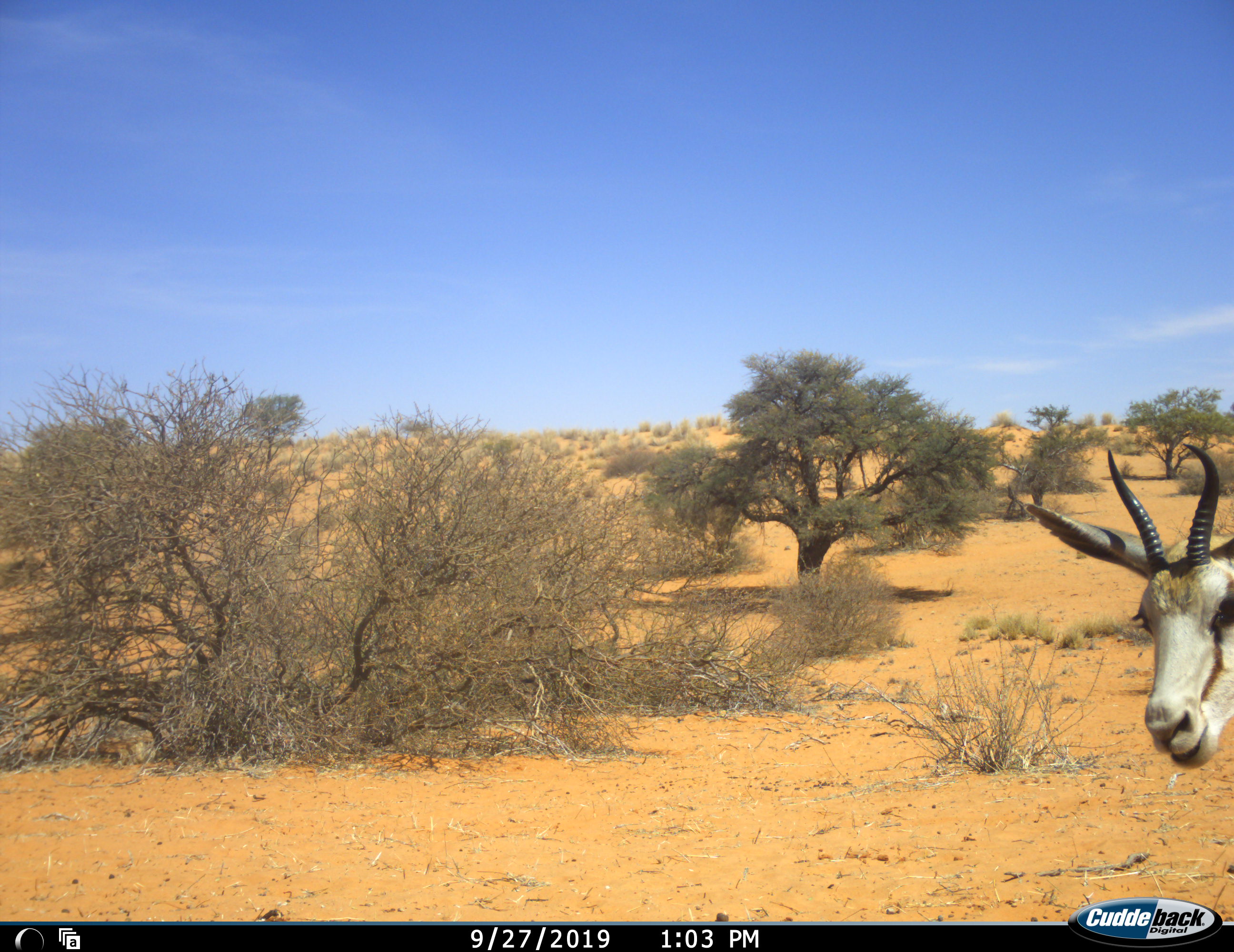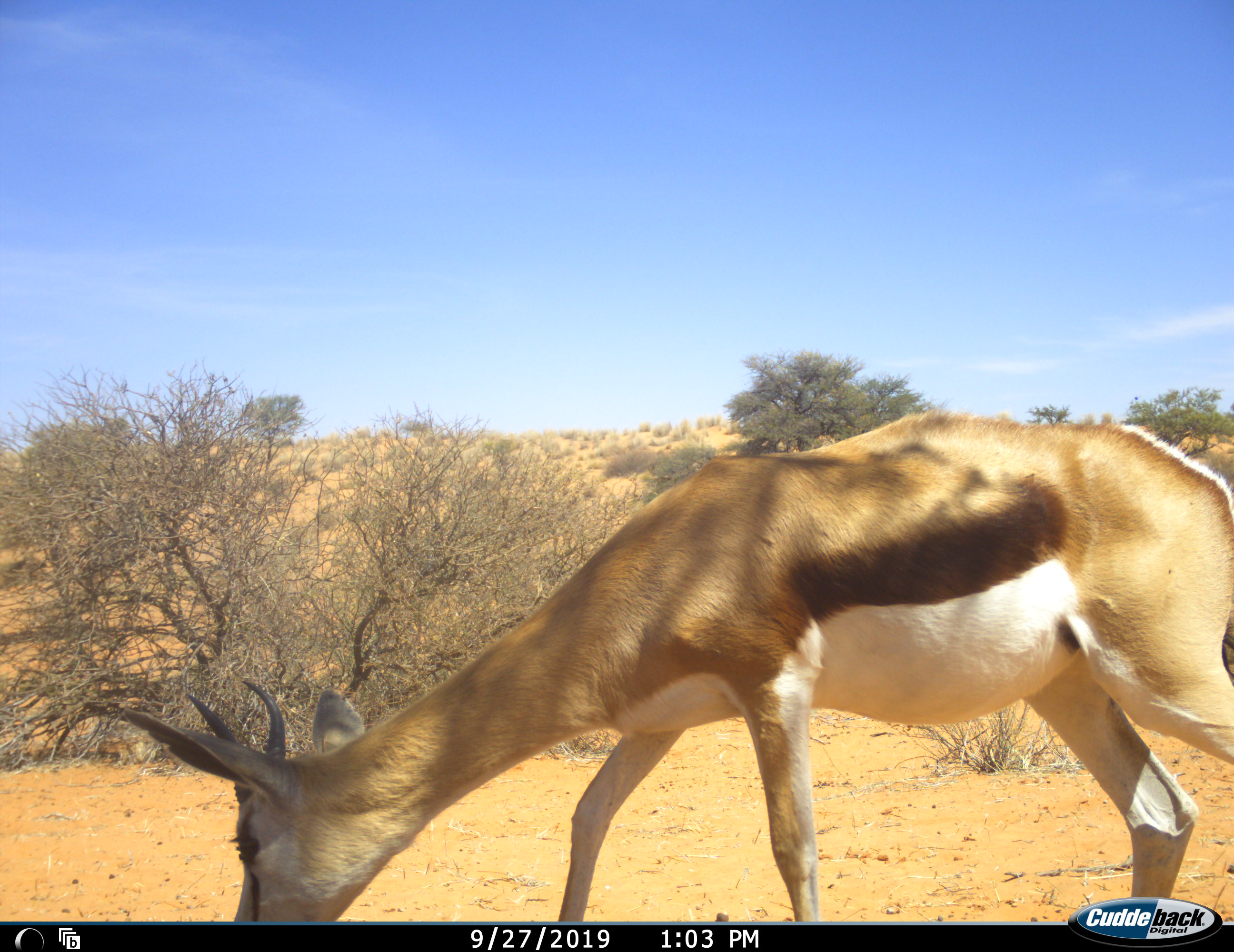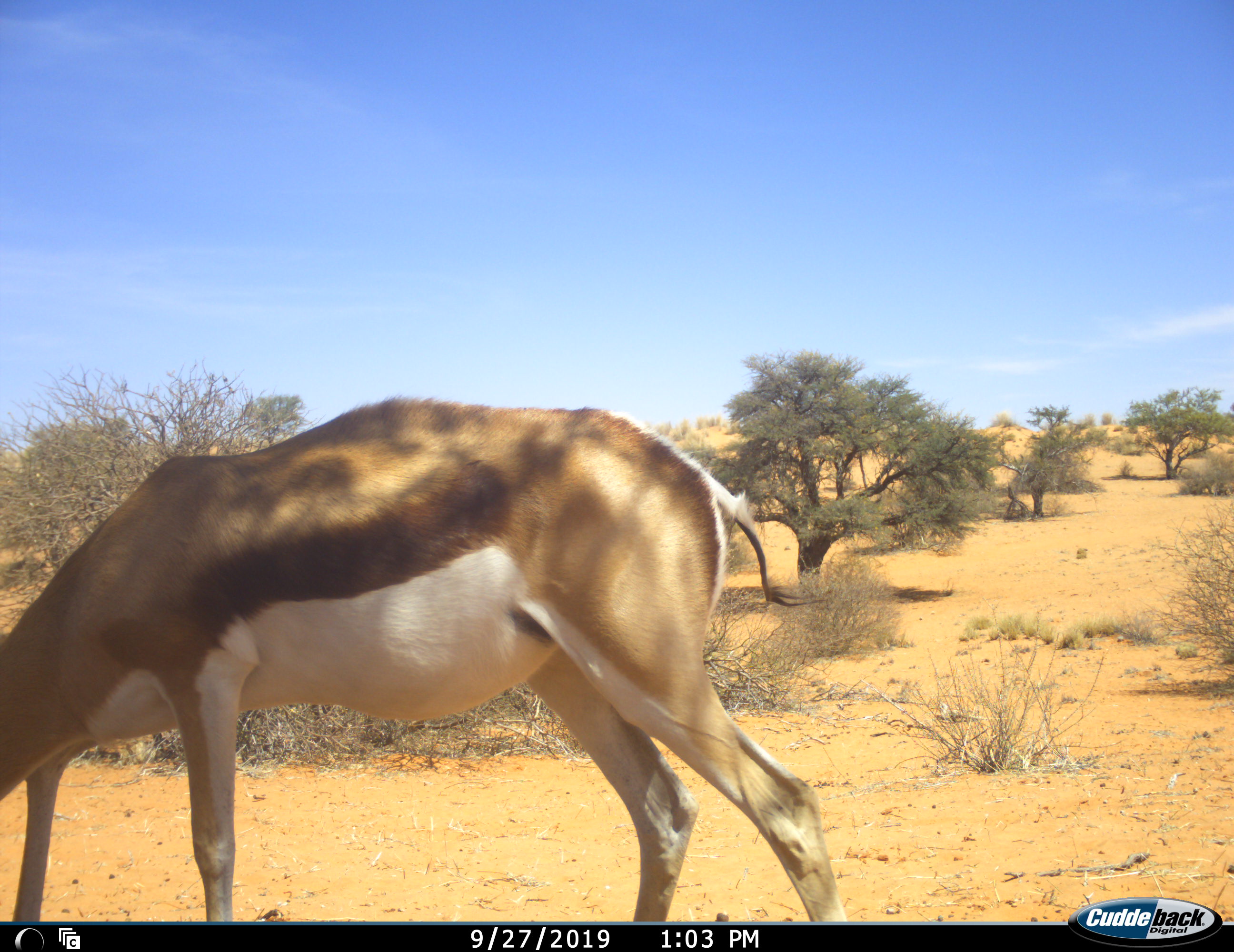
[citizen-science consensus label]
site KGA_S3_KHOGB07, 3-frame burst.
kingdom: Animalia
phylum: Chordata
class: Mammalia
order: Artiodactyla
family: Bovidae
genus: Antidorcas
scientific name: Antidorcas marsupialis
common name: springbok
Springbok (Antidorcas marsupialis), count 1. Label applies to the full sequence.